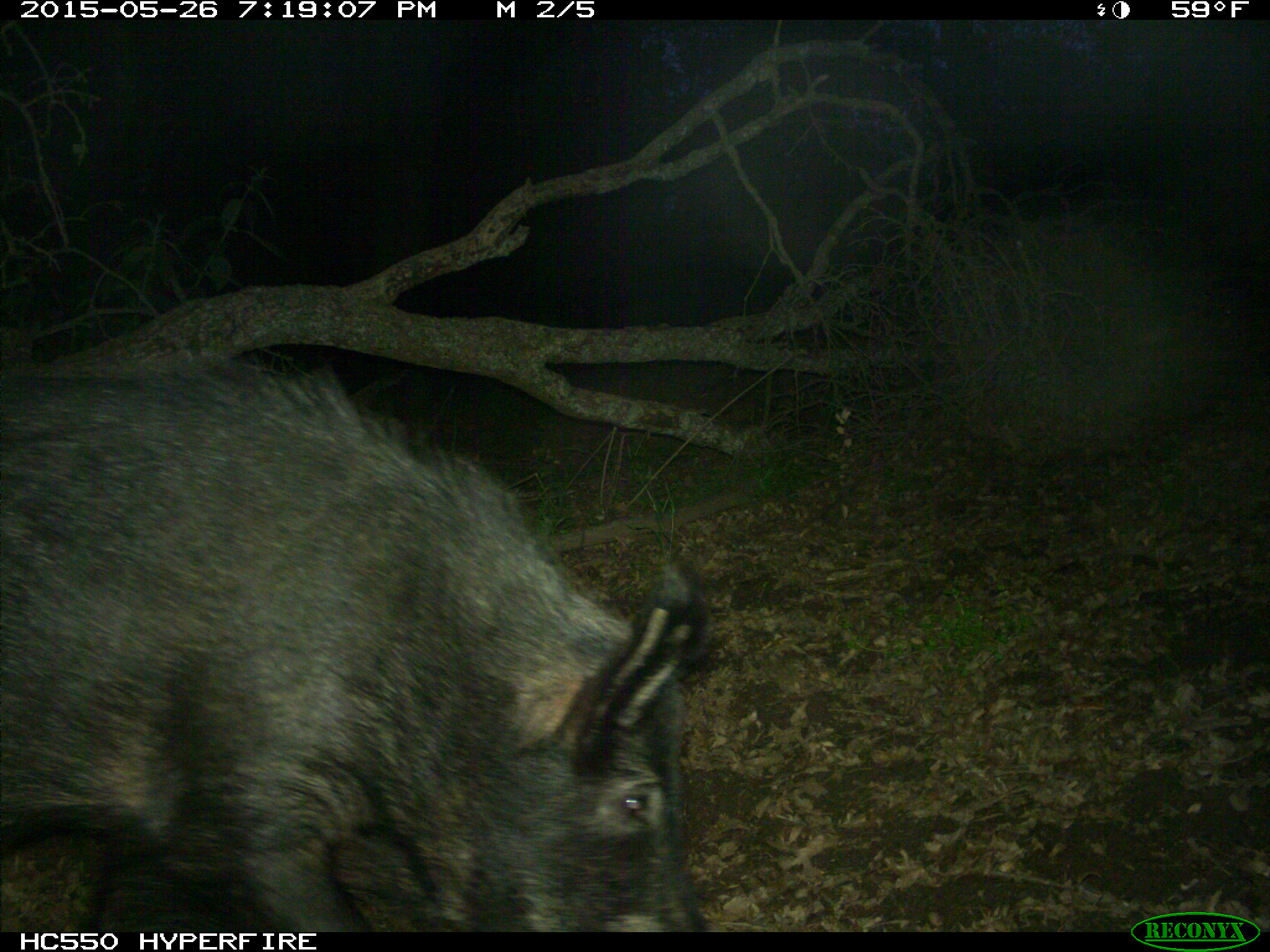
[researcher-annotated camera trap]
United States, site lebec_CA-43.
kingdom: Animalia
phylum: Chordata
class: Mammalia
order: Artiodactyla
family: Suidae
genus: Sus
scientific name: Sus scrofa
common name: wild boar